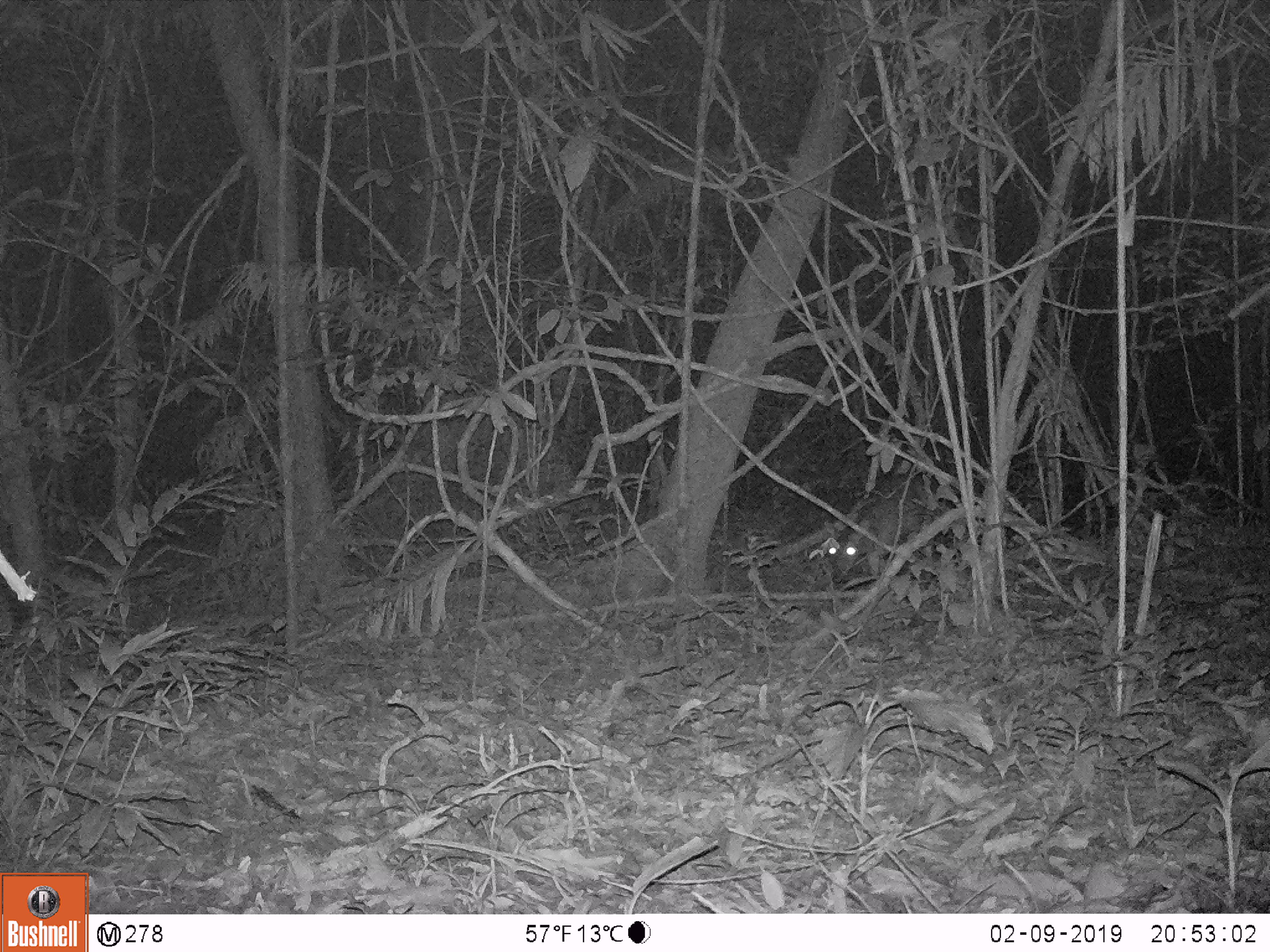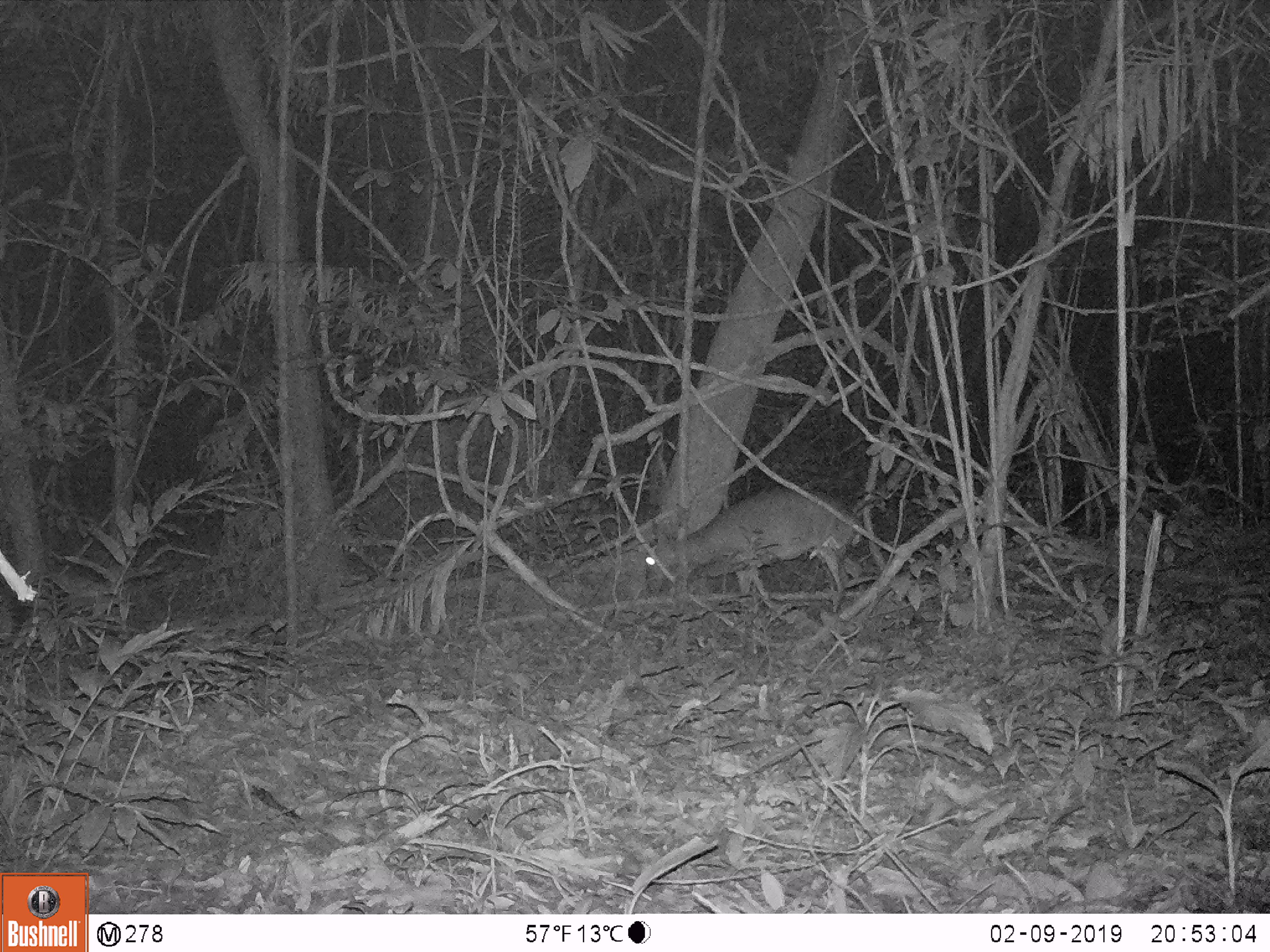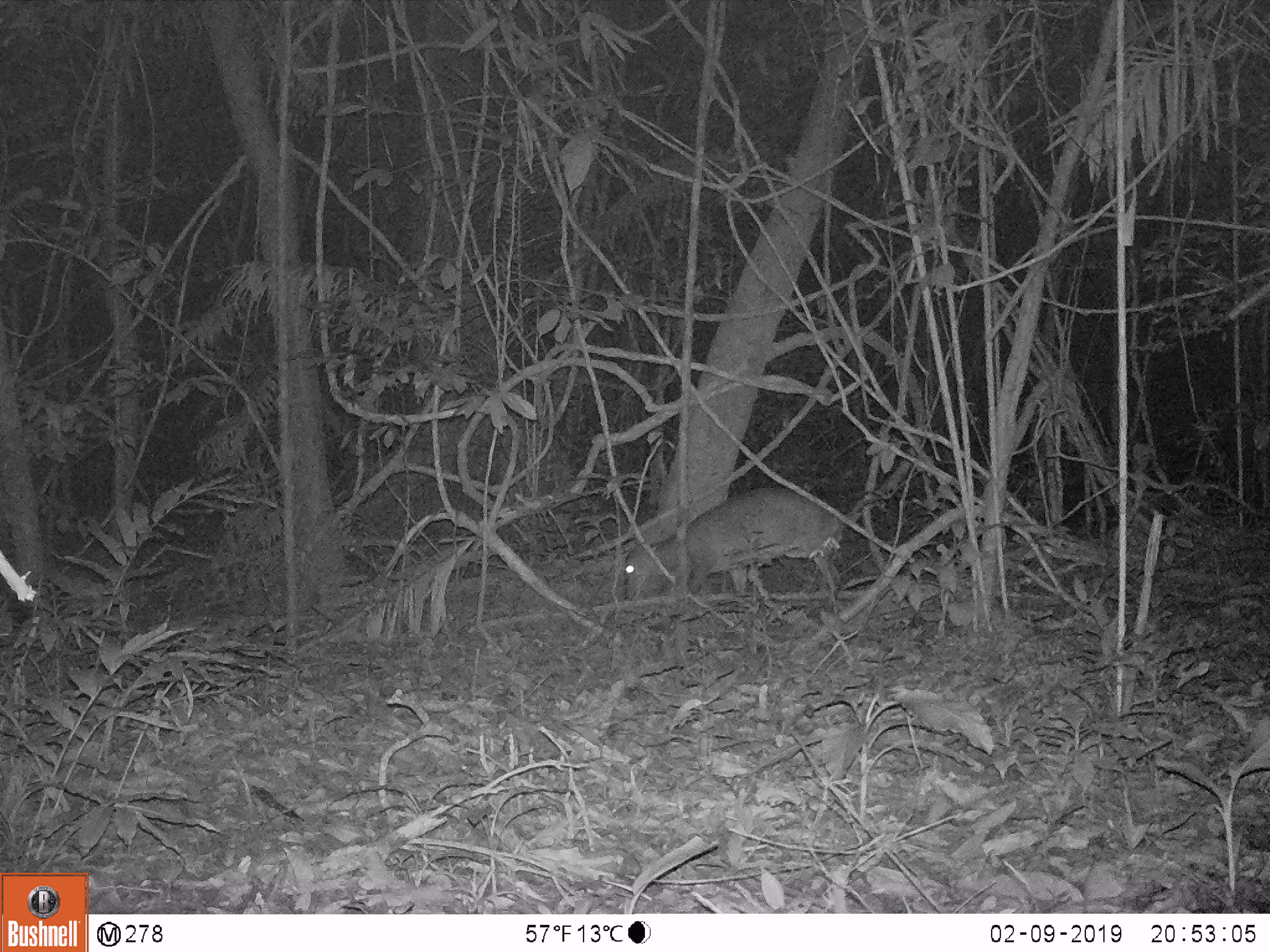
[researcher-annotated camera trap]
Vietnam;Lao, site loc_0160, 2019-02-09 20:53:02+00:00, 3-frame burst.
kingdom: Animalia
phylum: Chordata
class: Mammalia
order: Artiodactyla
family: Cervidae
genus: Muntiacus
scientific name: Muntiacus vuquangensis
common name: large-antlered muntjac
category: large antlered muntjac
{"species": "large antlered muntjac (large-antlered muntjac) (Muntiacus vuquangensis)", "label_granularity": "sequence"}